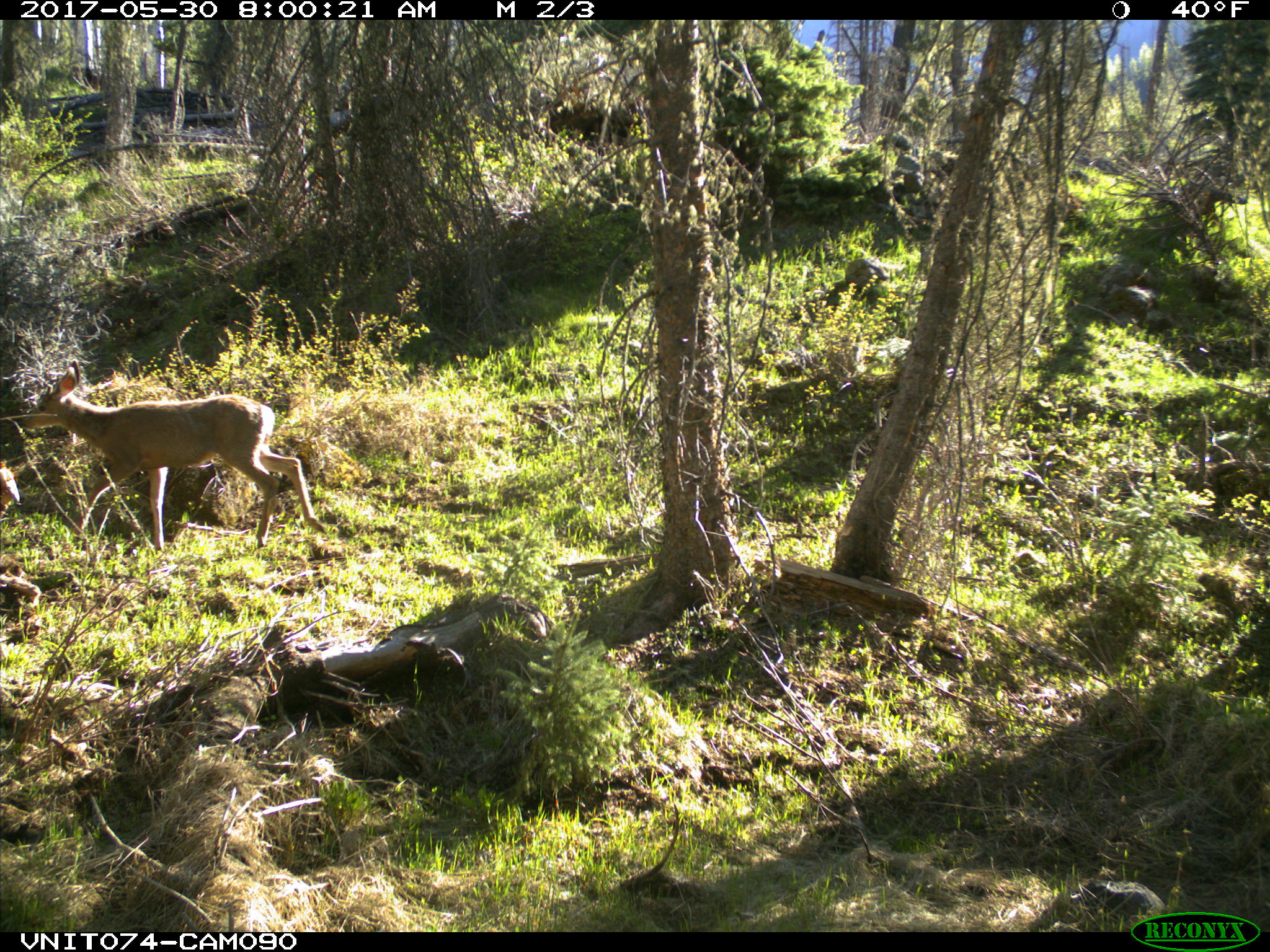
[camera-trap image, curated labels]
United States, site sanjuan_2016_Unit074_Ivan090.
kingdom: Animalia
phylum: Chordata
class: Mammalia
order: Artiodactyla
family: Cervidae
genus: Odocoileus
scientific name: Odocoileus hemionus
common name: mule deer